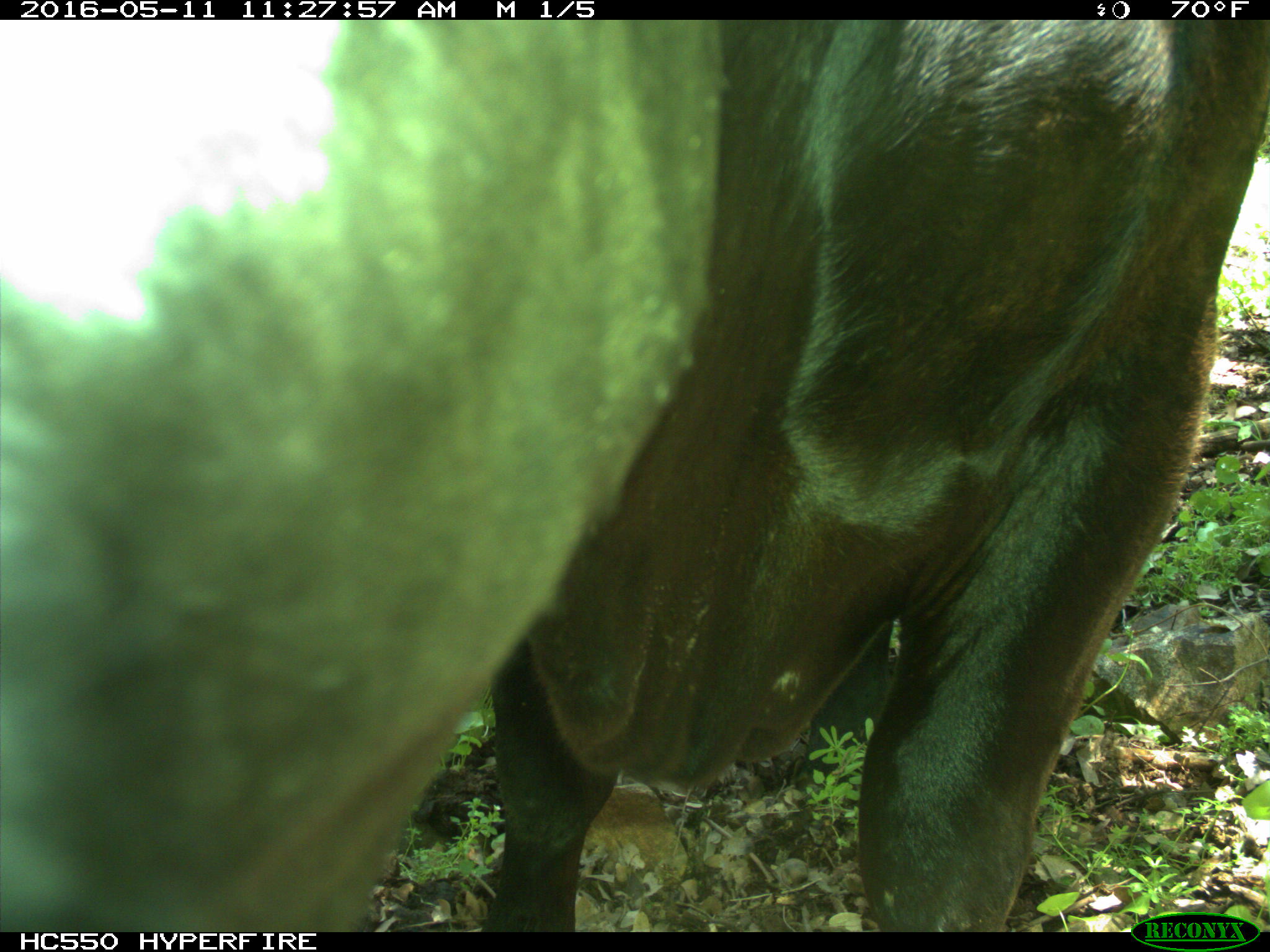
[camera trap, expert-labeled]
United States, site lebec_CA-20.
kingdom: Animalia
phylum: Chordata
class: Mammalia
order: Artiodactyla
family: Bovidae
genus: Bos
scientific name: Bos taurus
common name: domestic cow